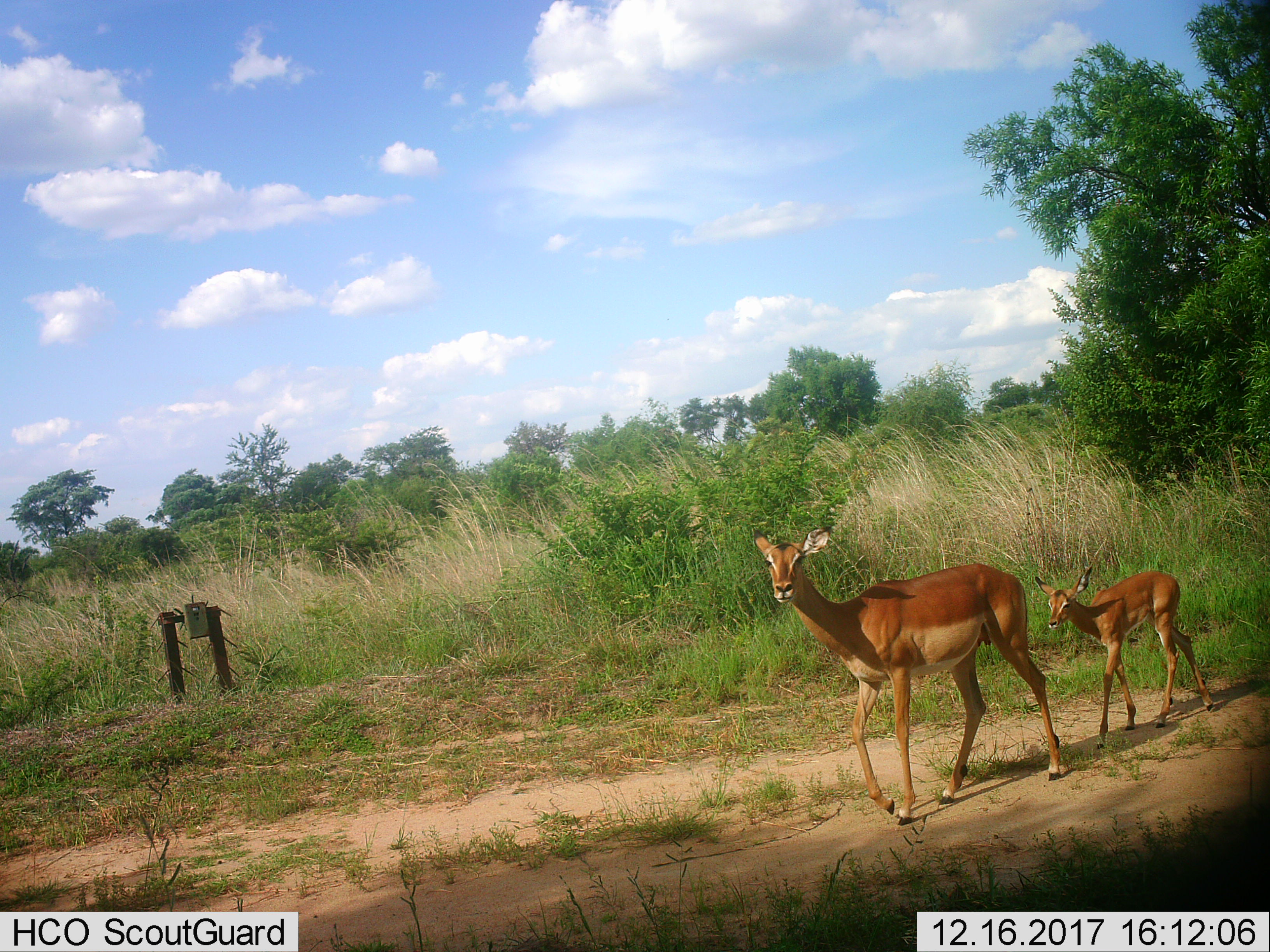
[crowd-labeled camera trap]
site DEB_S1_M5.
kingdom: Animalia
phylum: Chordata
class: Mammalia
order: Artiodactyla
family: Bovidae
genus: Aepyceros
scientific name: Aepyceros melampus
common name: impala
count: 2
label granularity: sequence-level